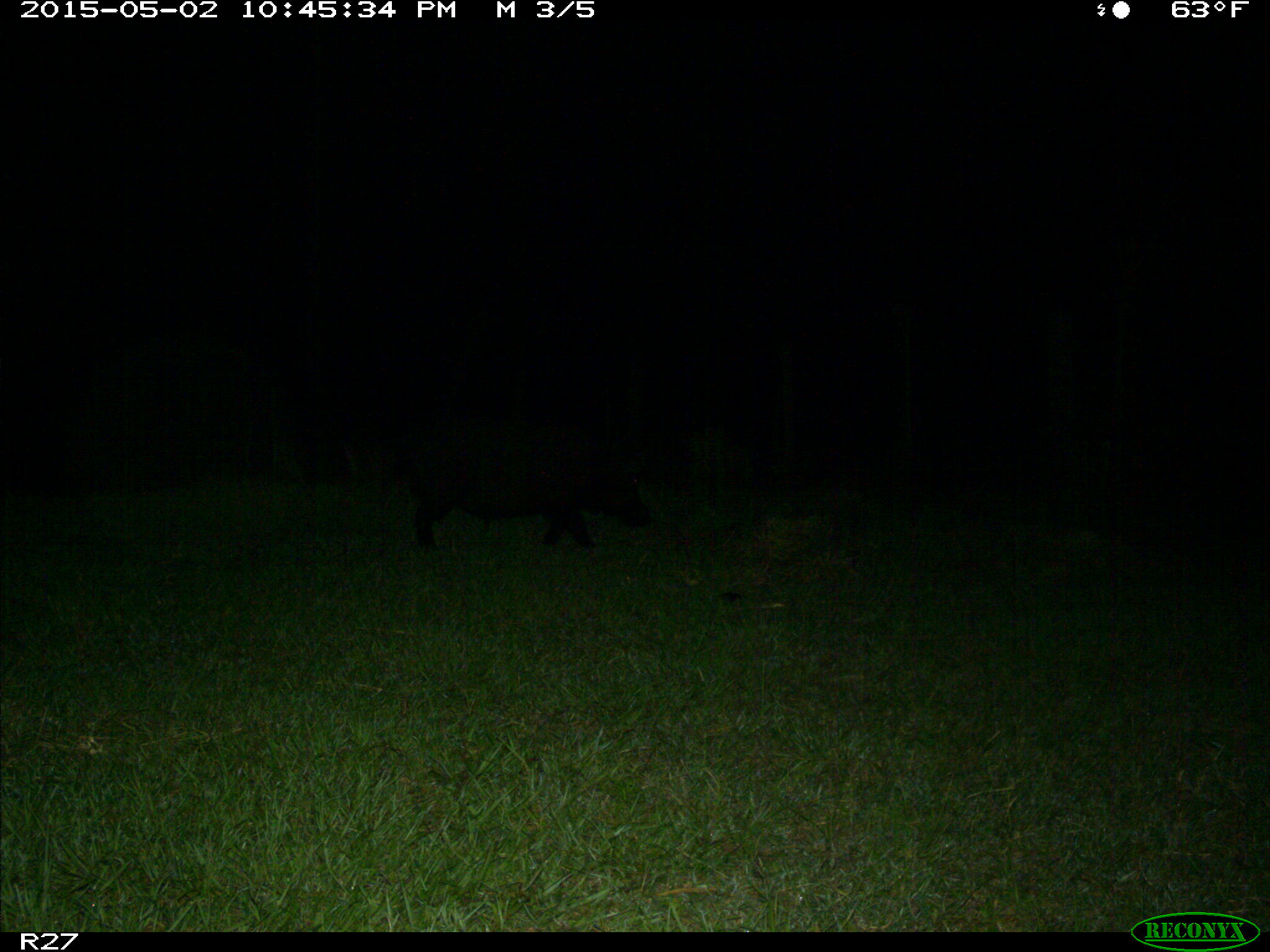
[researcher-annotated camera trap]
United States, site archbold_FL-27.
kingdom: Animalia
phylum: Chordata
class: Mammalia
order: Artiodactyla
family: Suidae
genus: Sus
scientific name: Sus scrofa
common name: wild boar